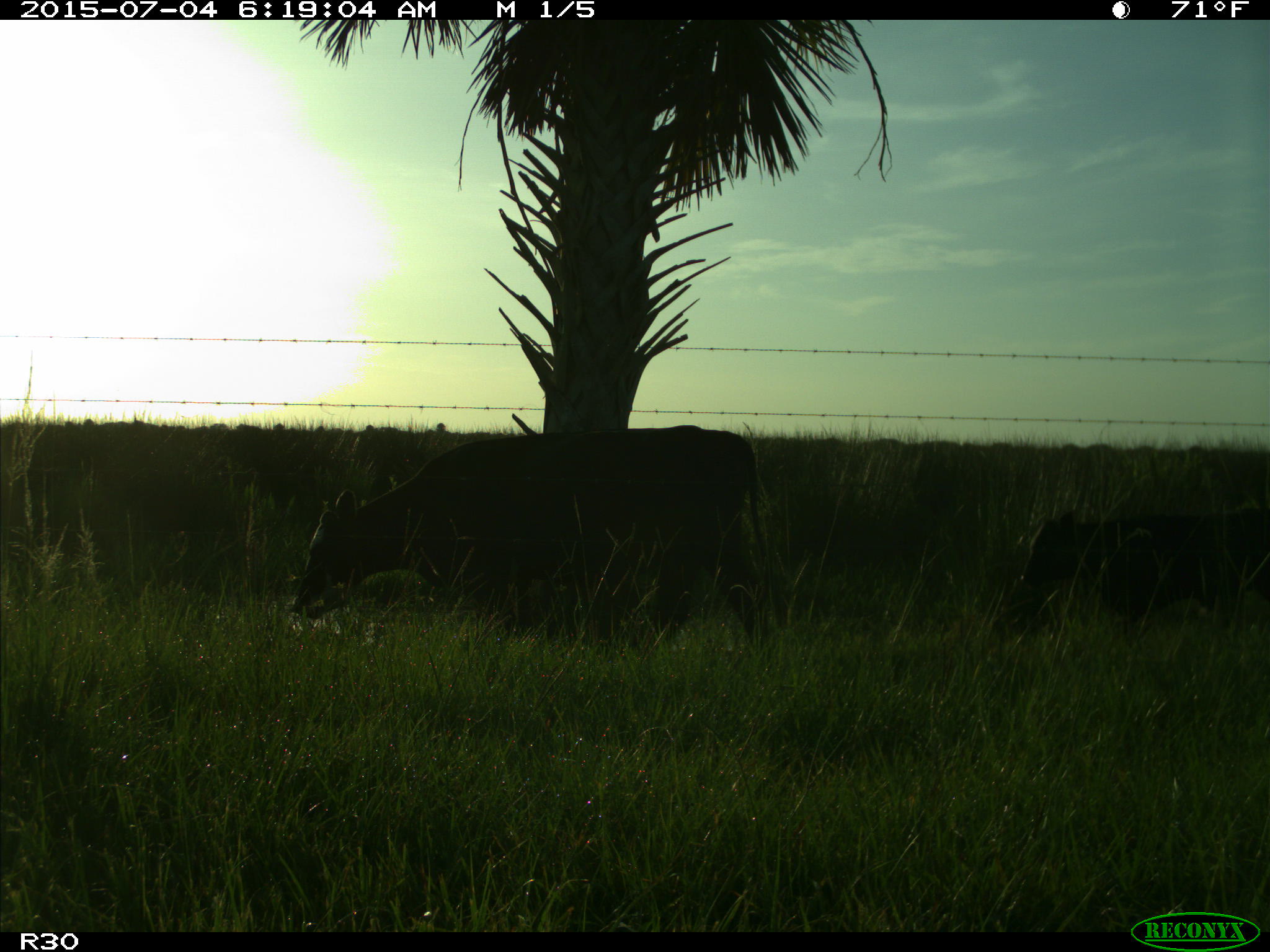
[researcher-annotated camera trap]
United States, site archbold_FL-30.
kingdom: Animalia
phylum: Chordata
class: Mammalia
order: Artiodactyla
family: Bovidae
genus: Bos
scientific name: Bos taurus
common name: domestic cow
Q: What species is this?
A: Bos taurus (domestic cow).